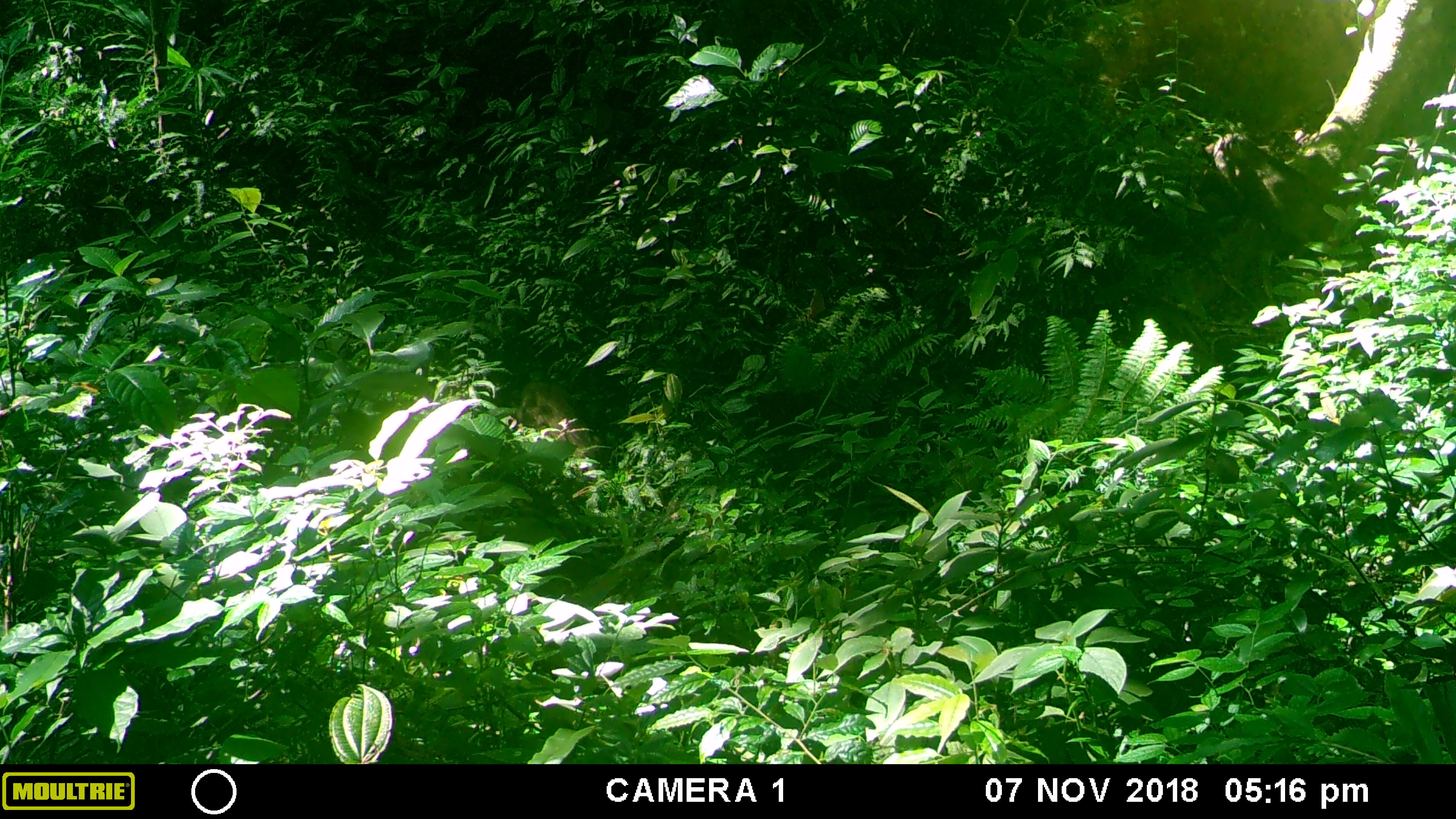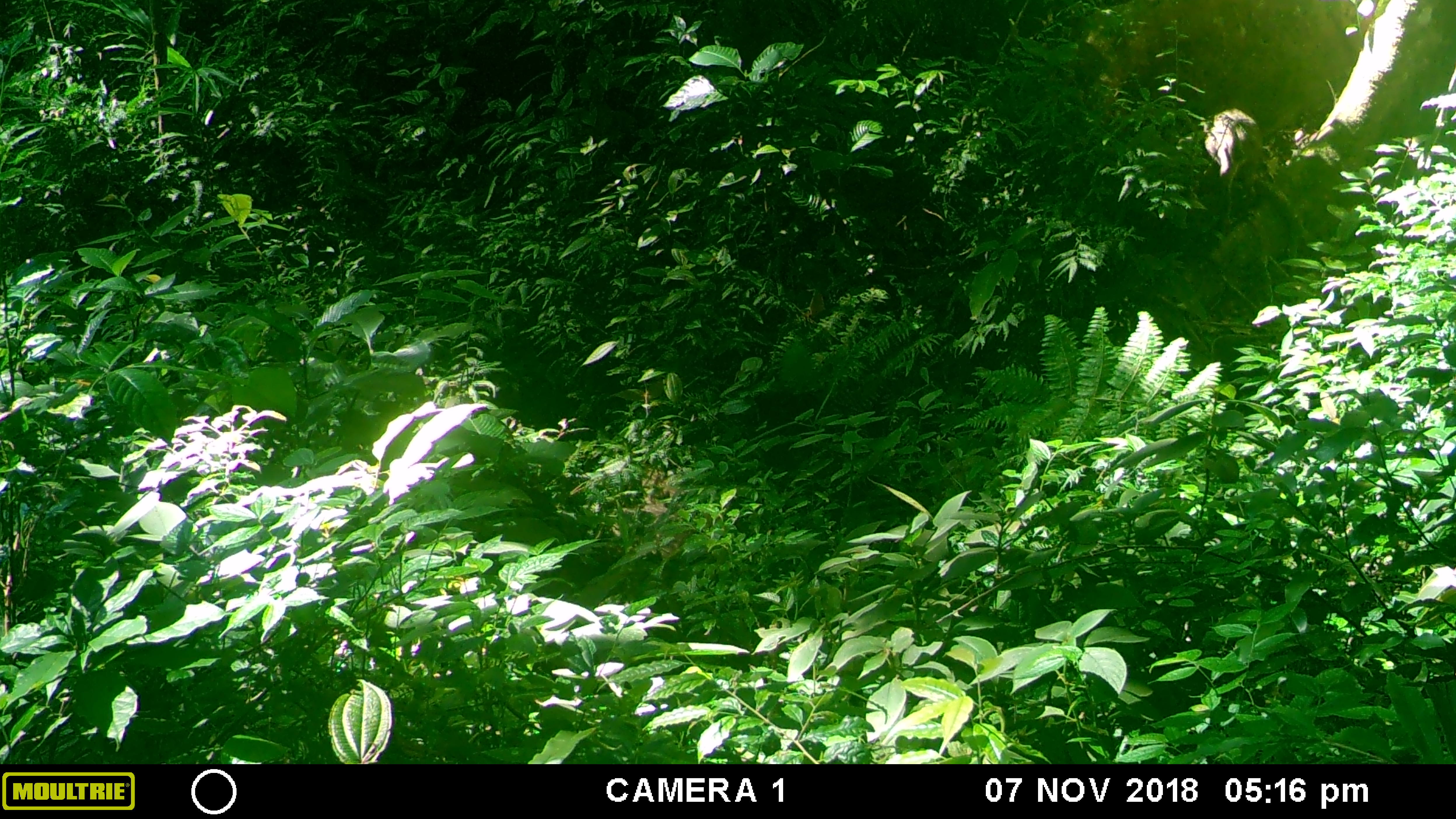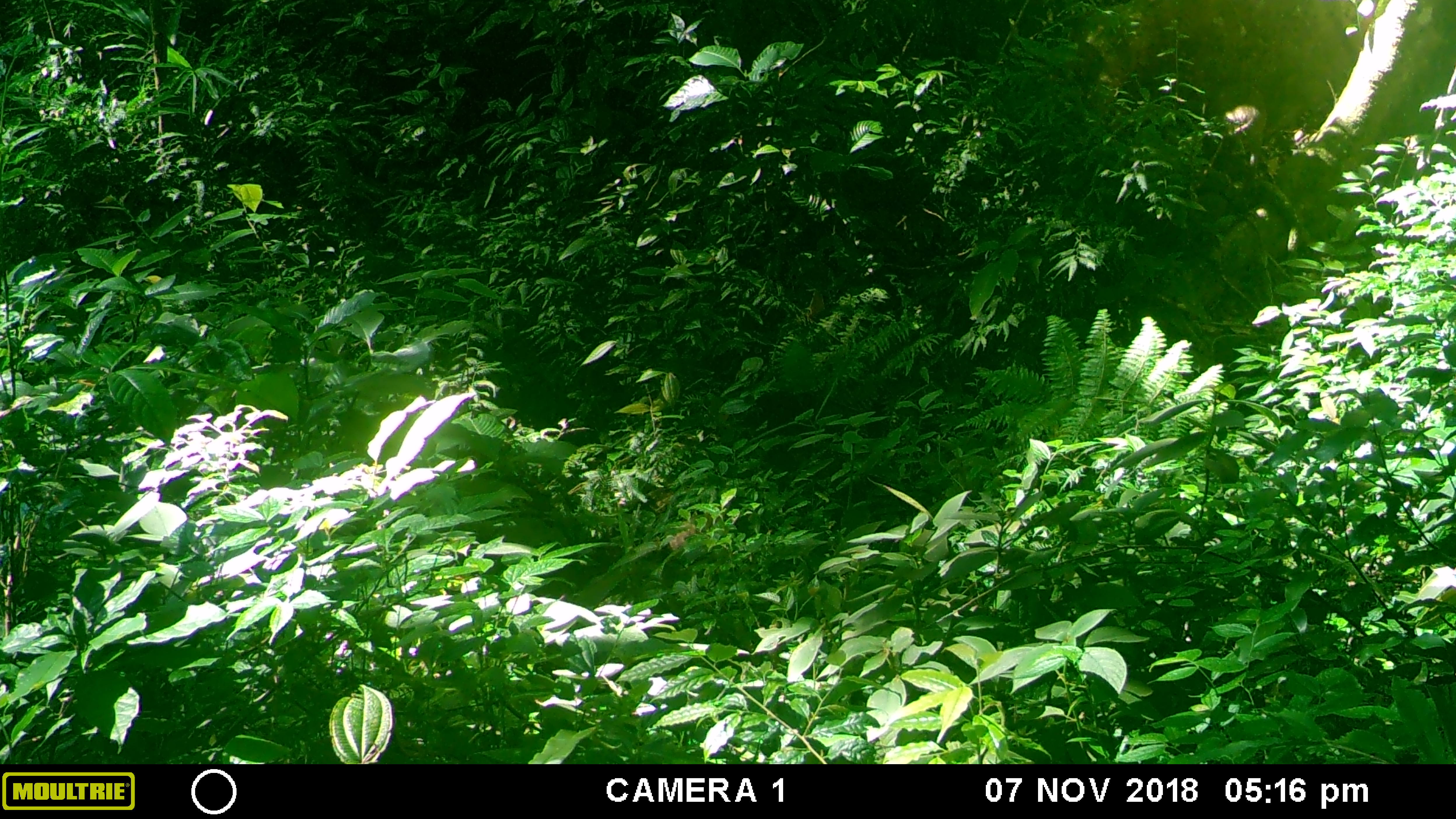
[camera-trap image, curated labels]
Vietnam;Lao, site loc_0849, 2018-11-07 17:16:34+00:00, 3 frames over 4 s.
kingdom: Animalia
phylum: Chordata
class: Mammalia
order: Artiodactyla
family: Suidae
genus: Sus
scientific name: Sus scrofa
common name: eurasian wild pig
Eurasian wild pig (Sus scrofa). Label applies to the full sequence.